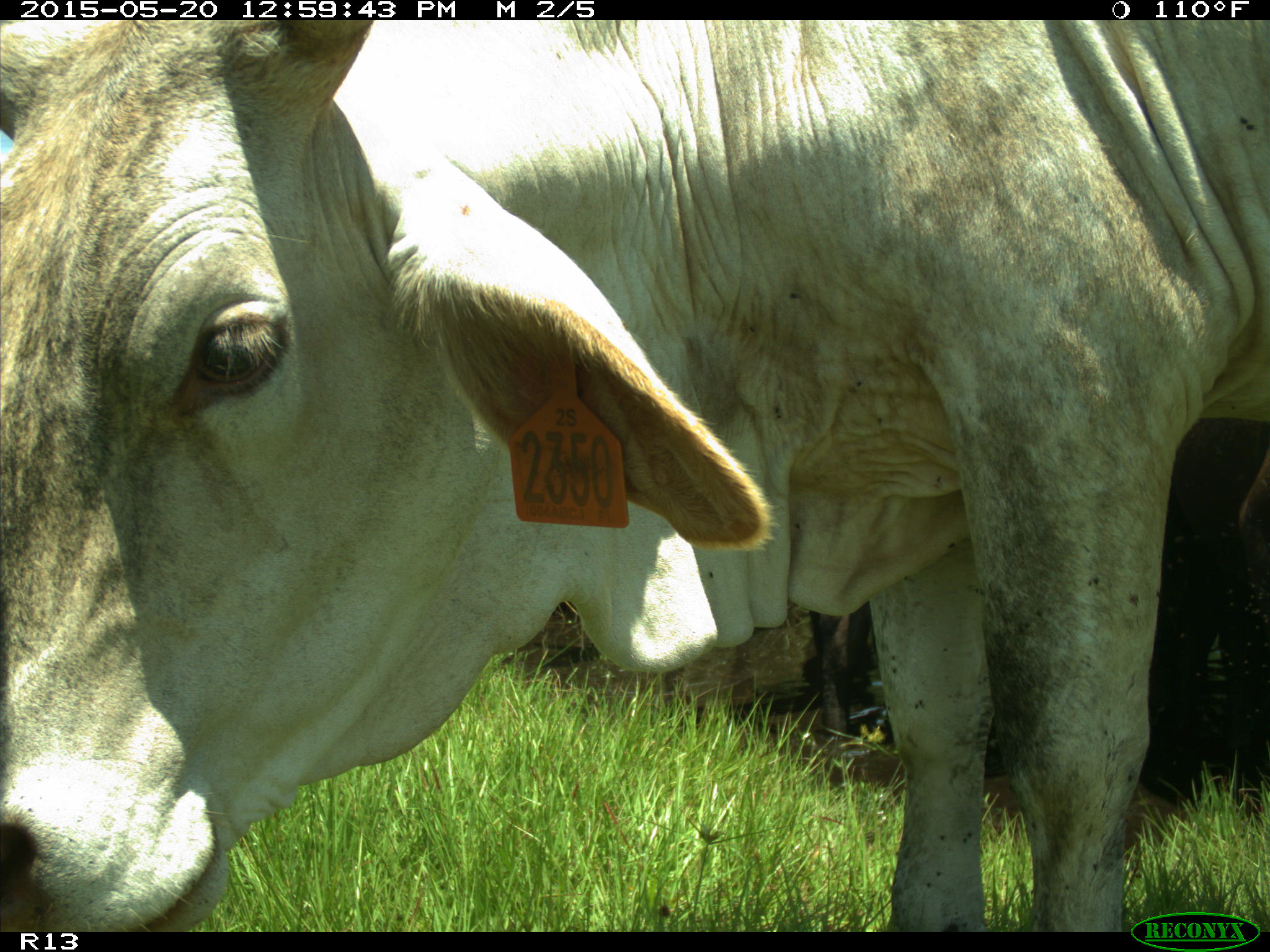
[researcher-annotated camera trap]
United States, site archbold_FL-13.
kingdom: Animalia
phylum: Chordata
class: Mammalia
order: Artiodactyla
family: Bovidae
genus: Bos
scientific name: Bos taurus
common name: domestic cow